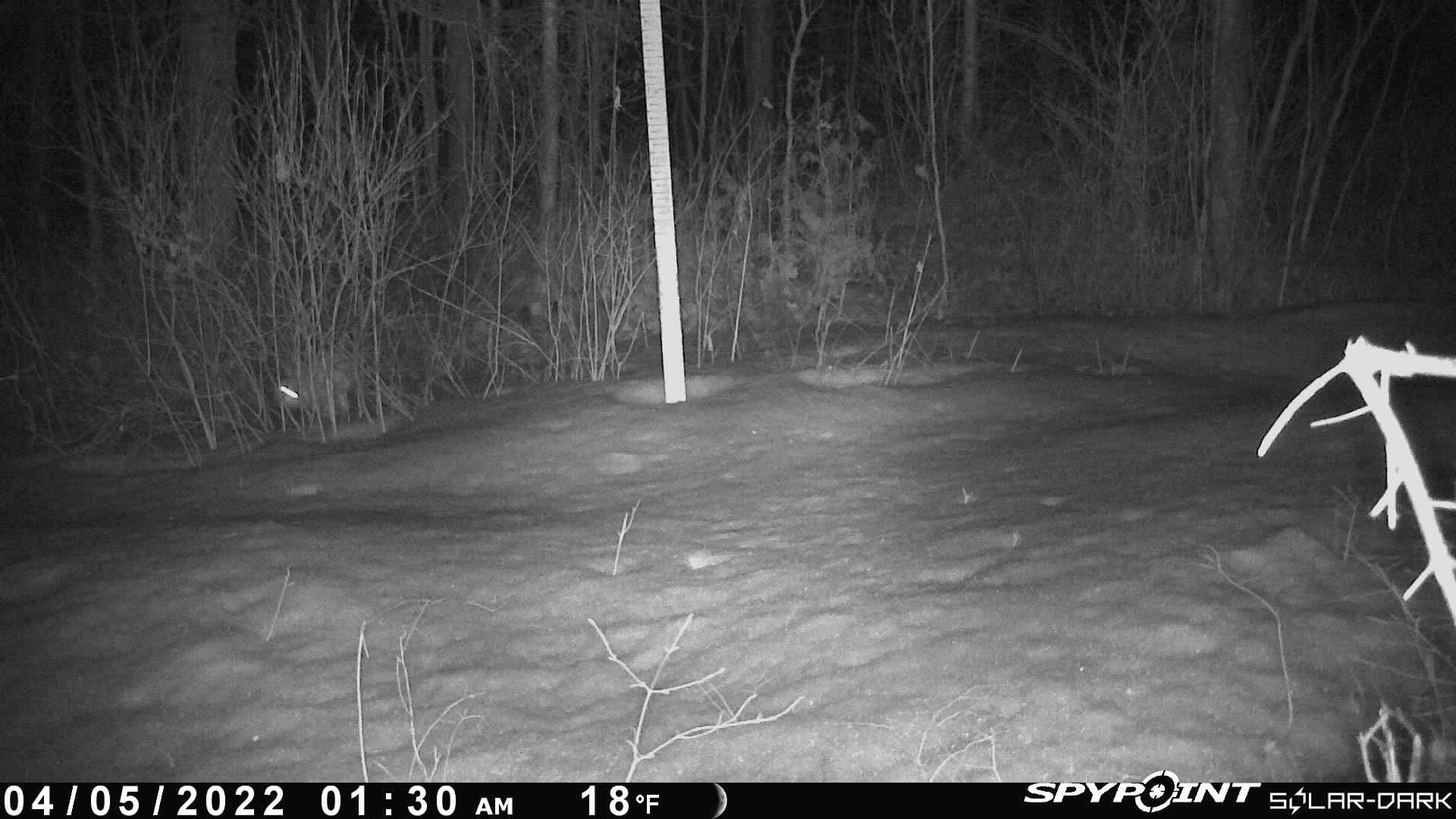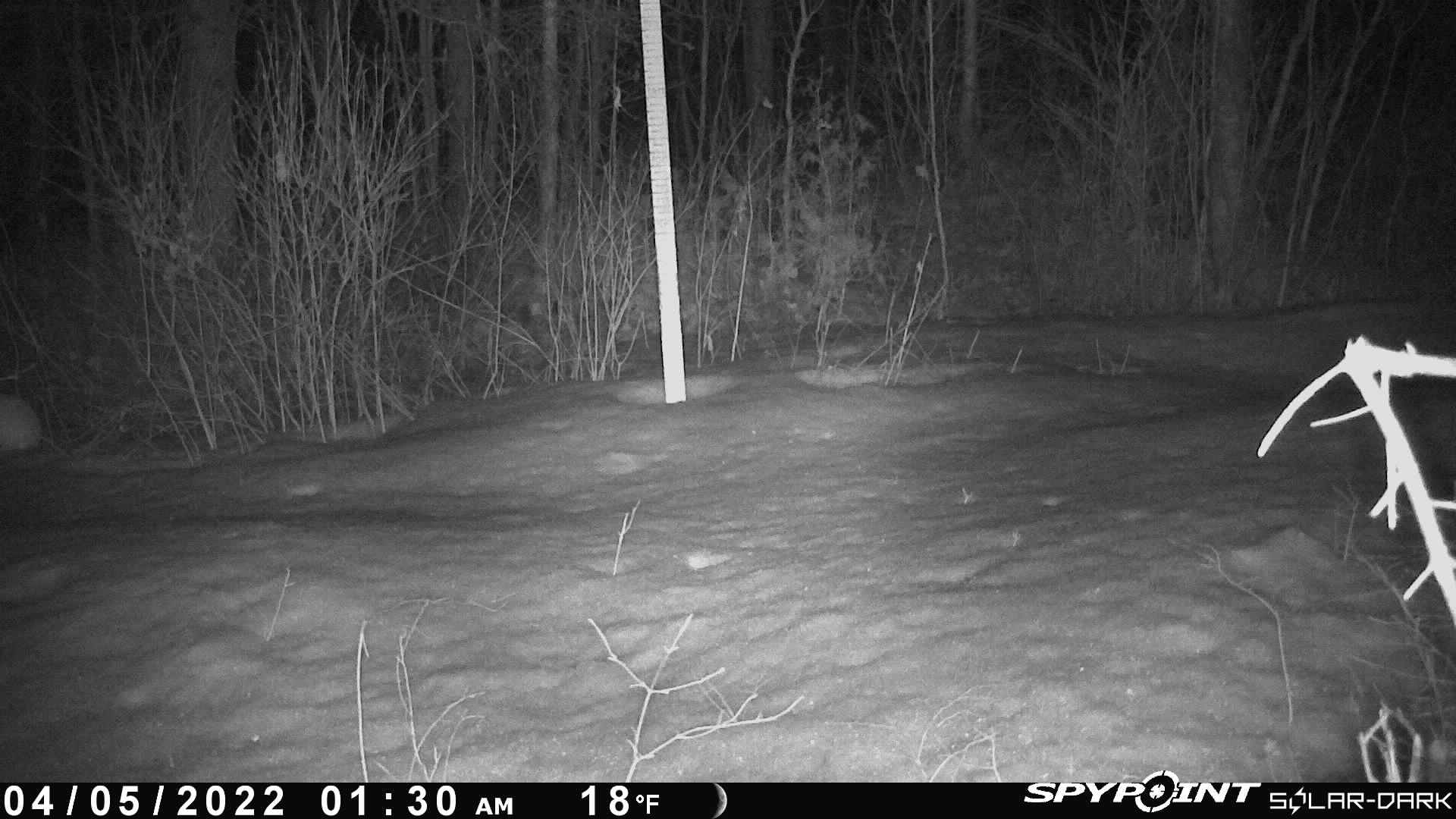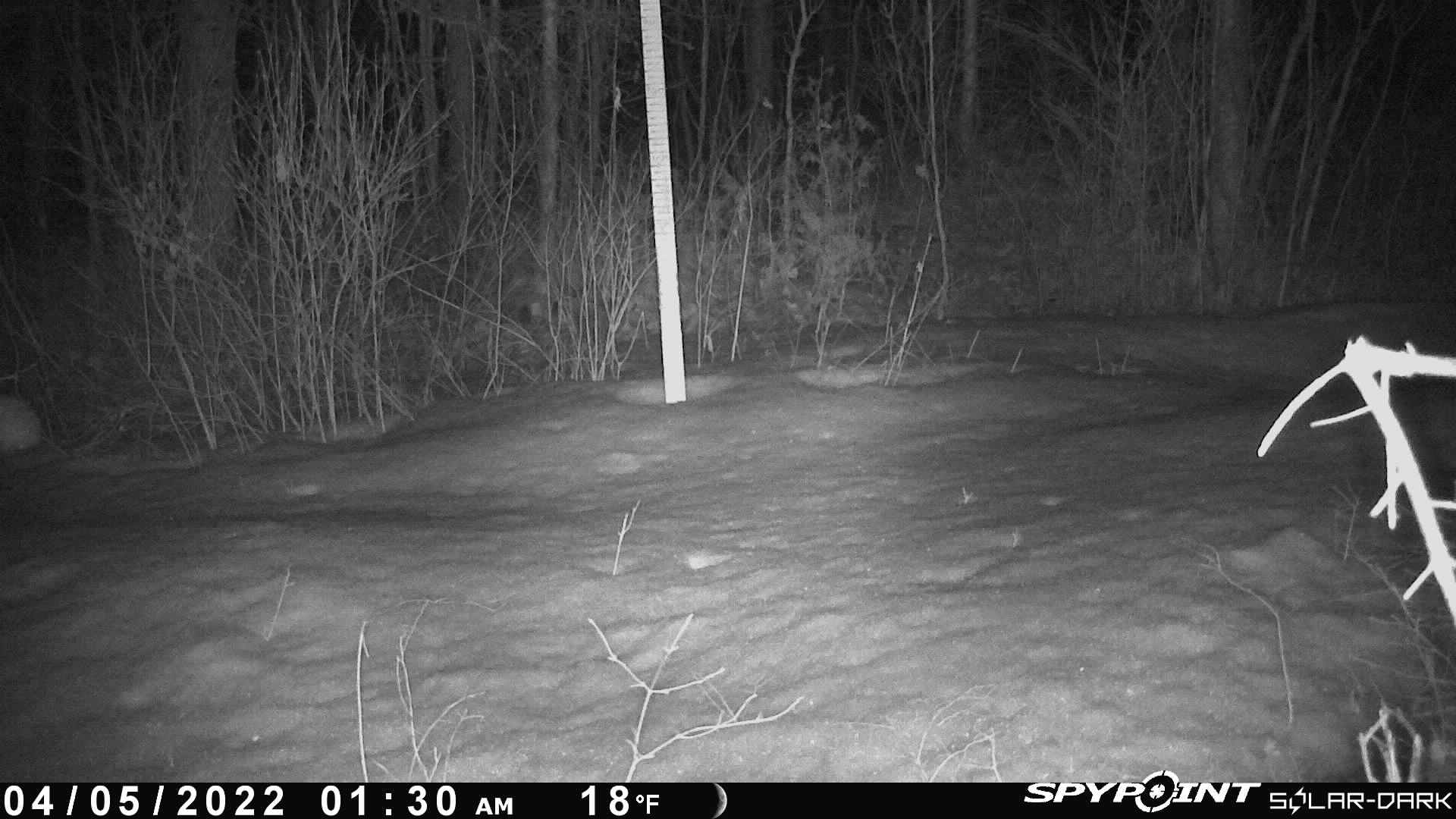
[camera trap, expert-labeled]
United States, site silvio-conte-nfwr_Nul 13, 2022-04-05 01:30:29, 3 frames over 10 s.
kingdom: Animalia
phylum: Chordata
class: Mammalia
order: Lagomorpha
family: Leporidae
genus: Lepus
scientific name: Lepus americanus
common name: snowshoe hare